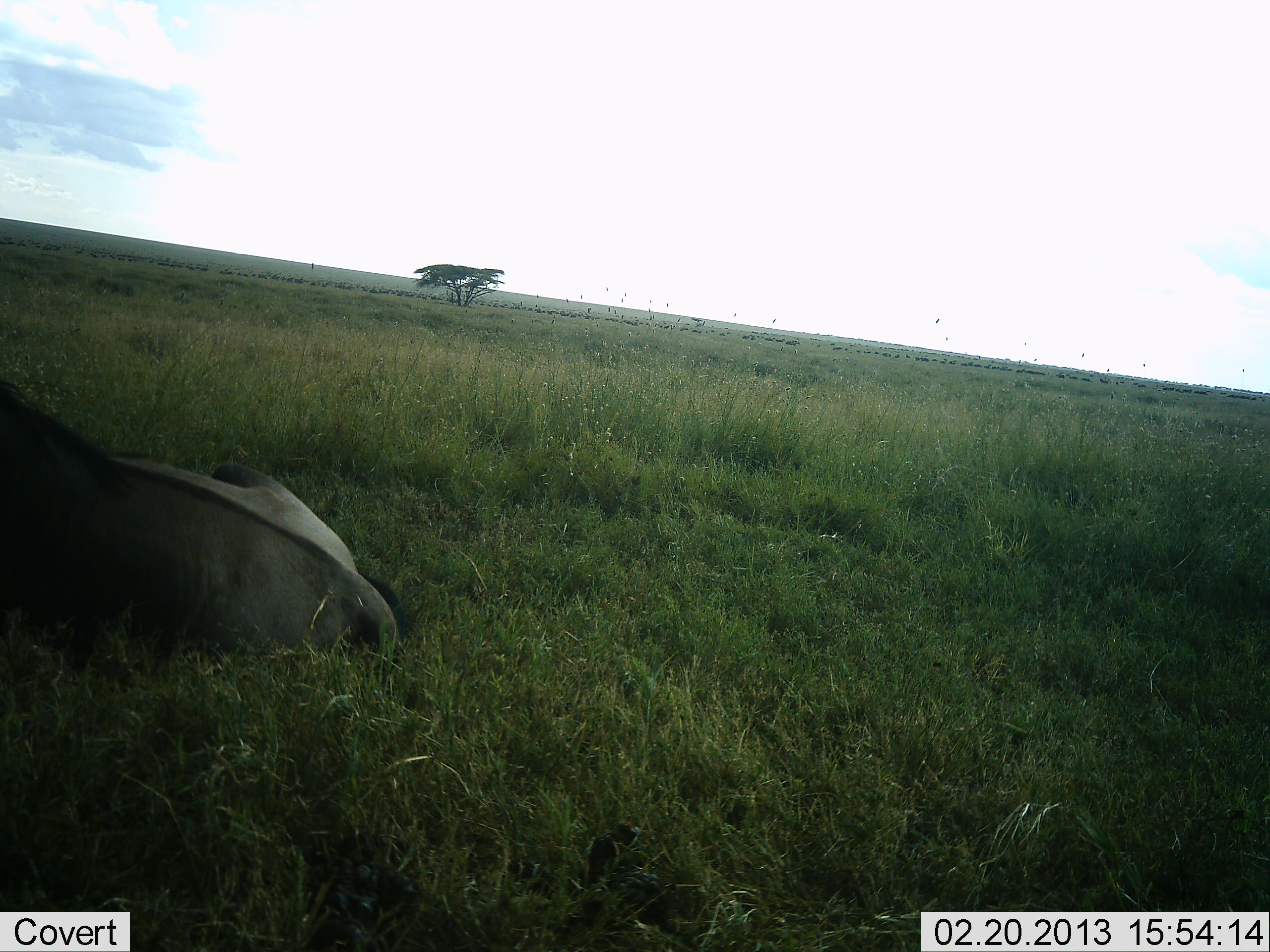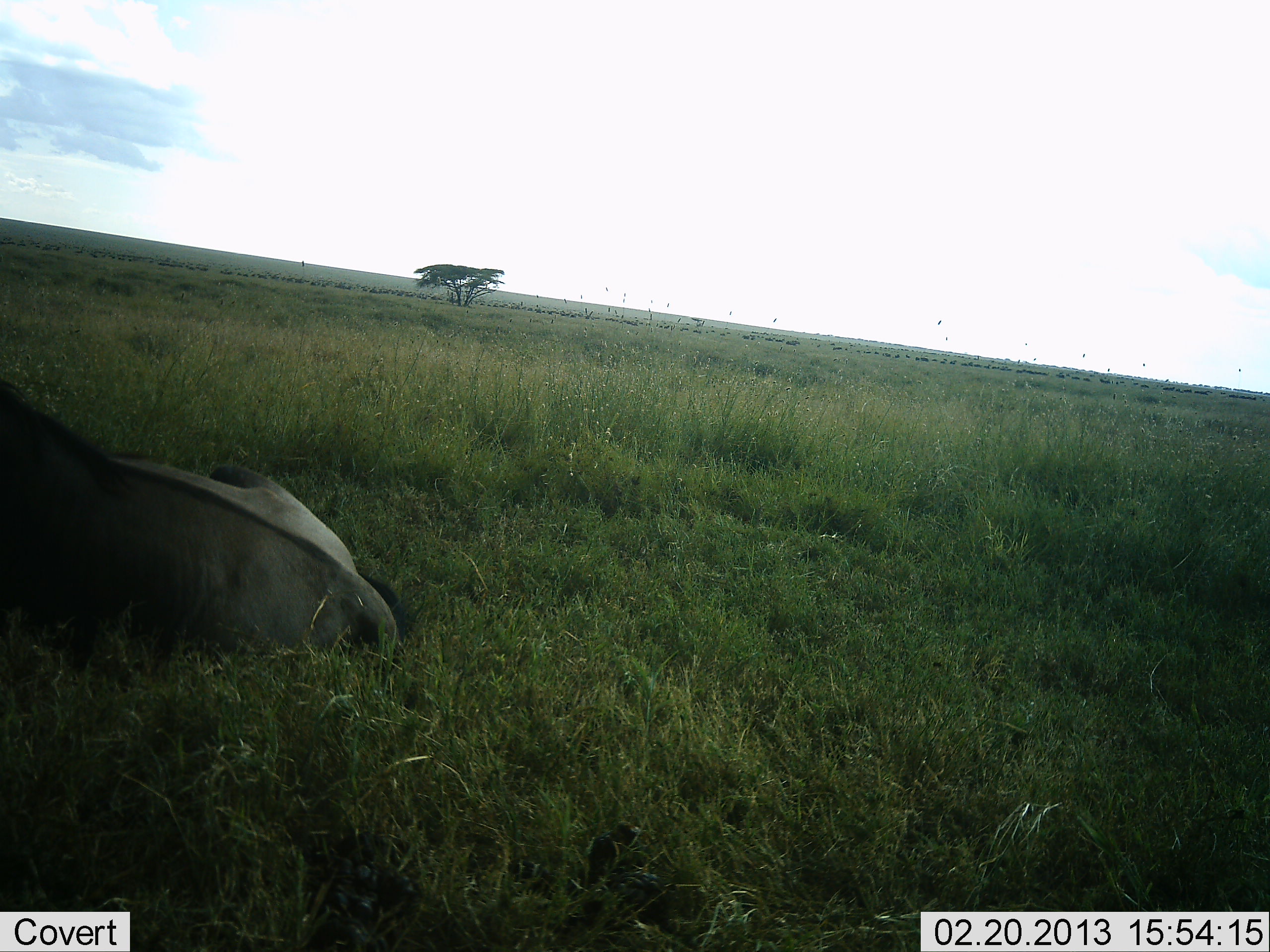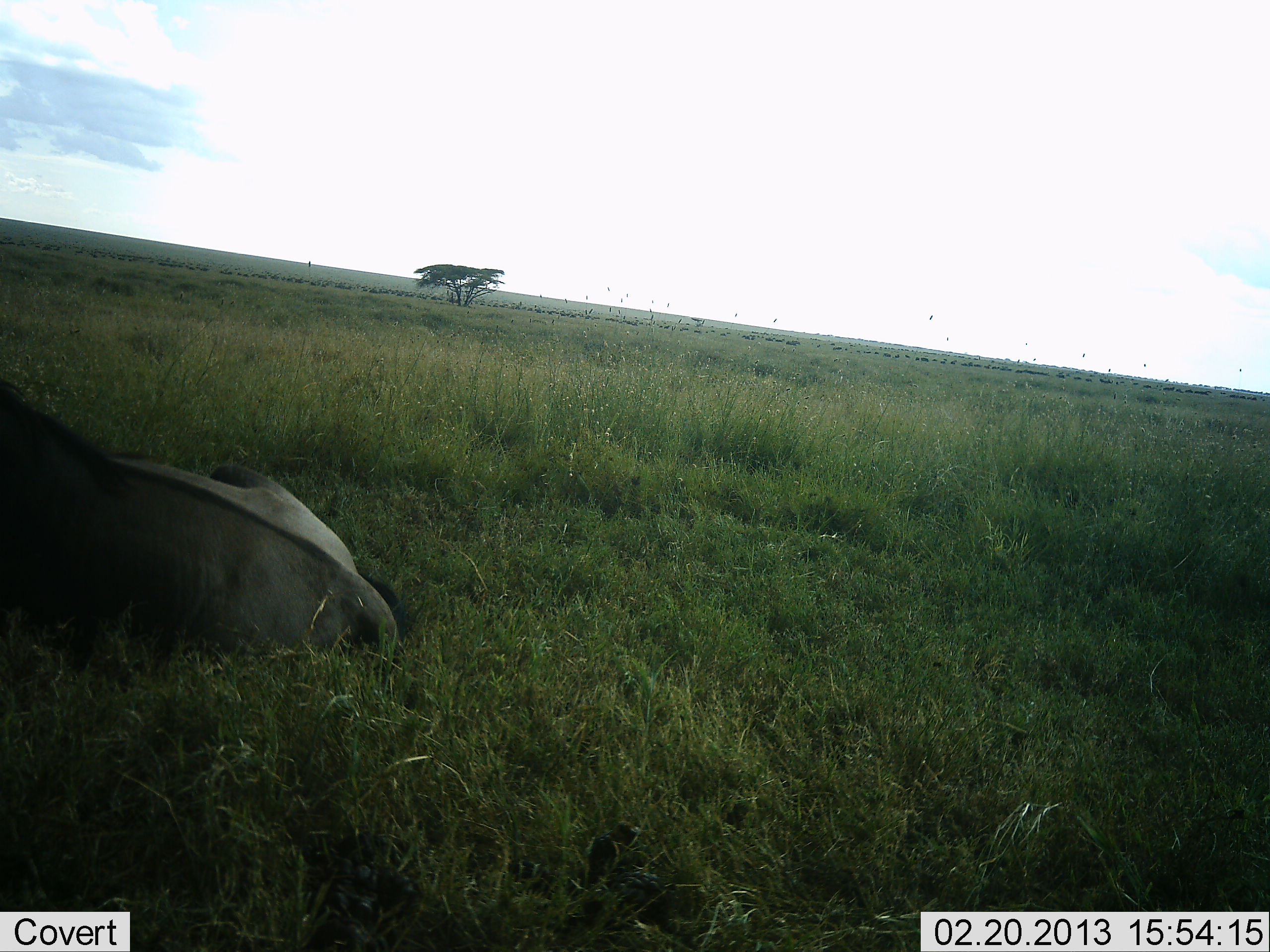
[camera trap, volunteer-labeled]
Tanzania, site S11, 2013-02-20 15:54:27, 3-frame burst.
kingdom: Animalia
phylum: Chordata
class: Mammalia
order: Artiodactyla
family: Bovidae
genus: Connochaetes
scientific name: Connochaetes taurinus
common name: blue wildebeest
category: wildebeest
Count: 1.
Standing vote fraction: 4%.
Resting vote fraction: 100%.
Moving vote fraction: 12%.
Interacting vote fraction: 0%.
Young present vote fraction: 0%.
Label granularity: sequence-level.